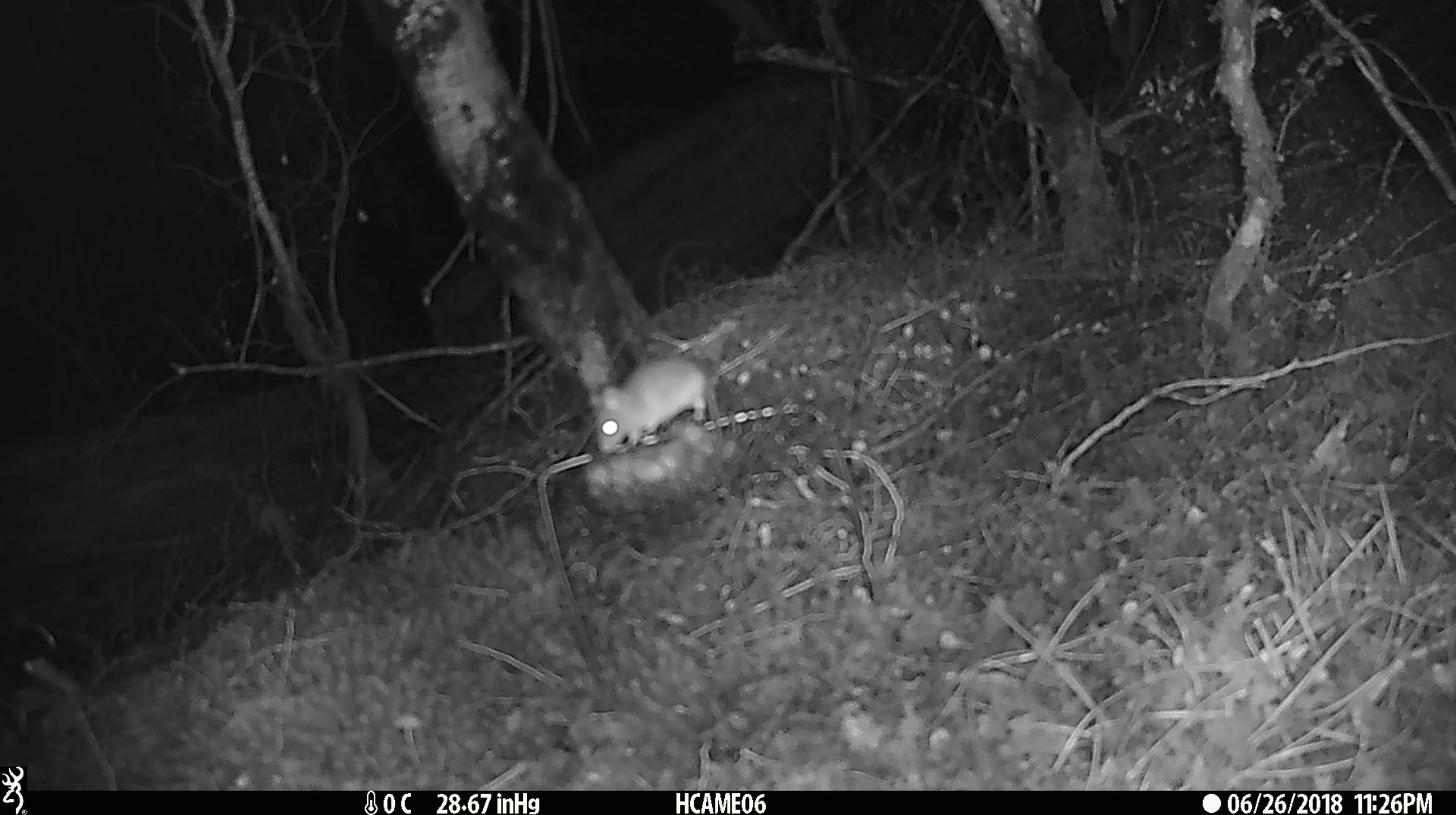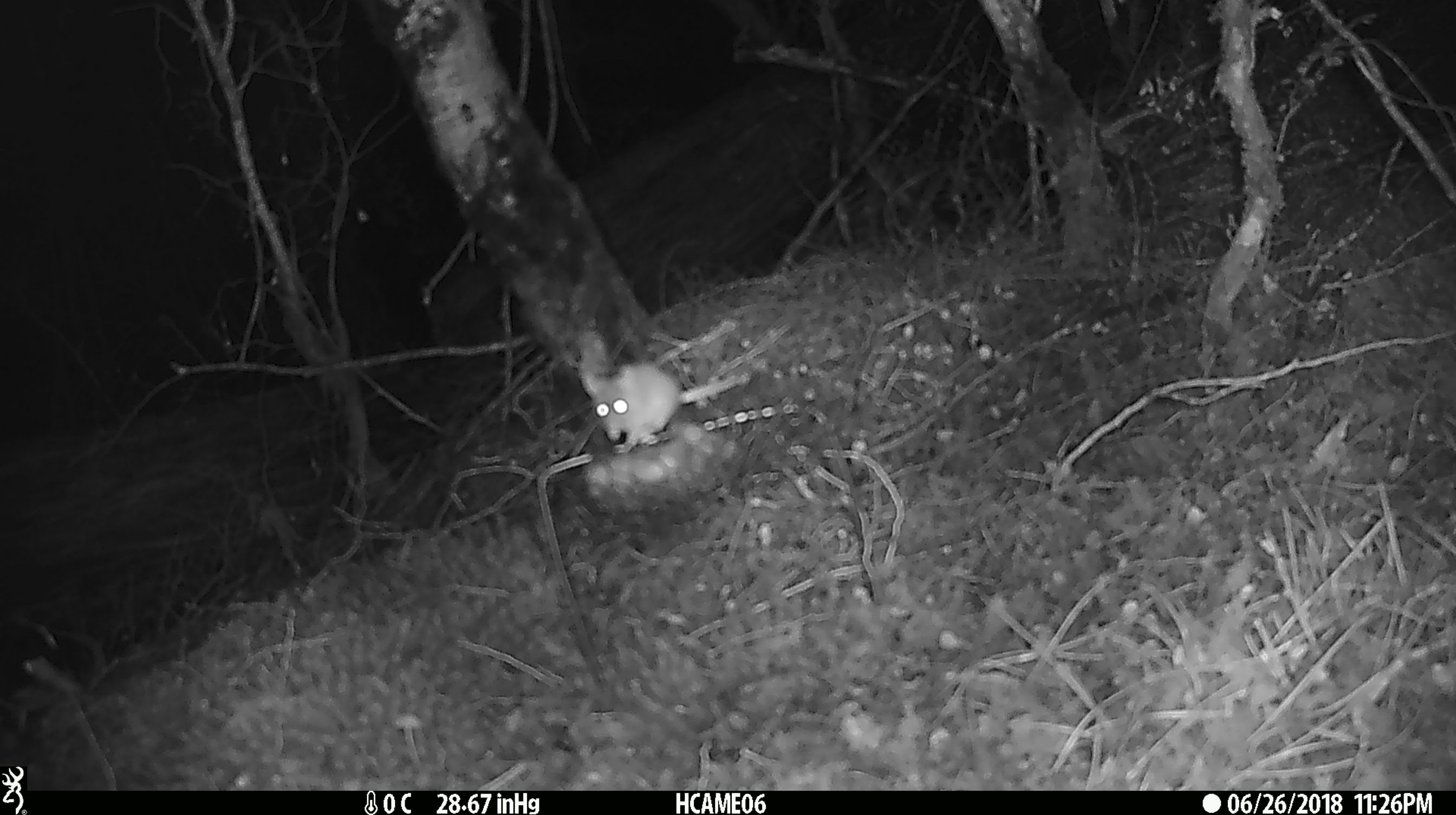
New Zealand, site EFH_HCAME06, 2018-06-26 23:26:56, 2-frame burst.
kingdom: Animalia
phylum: Chordata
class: Mammalia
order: Rodentia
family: Muridae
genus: Mus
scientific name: Mus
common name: mouse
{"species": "mouse (Mus)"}